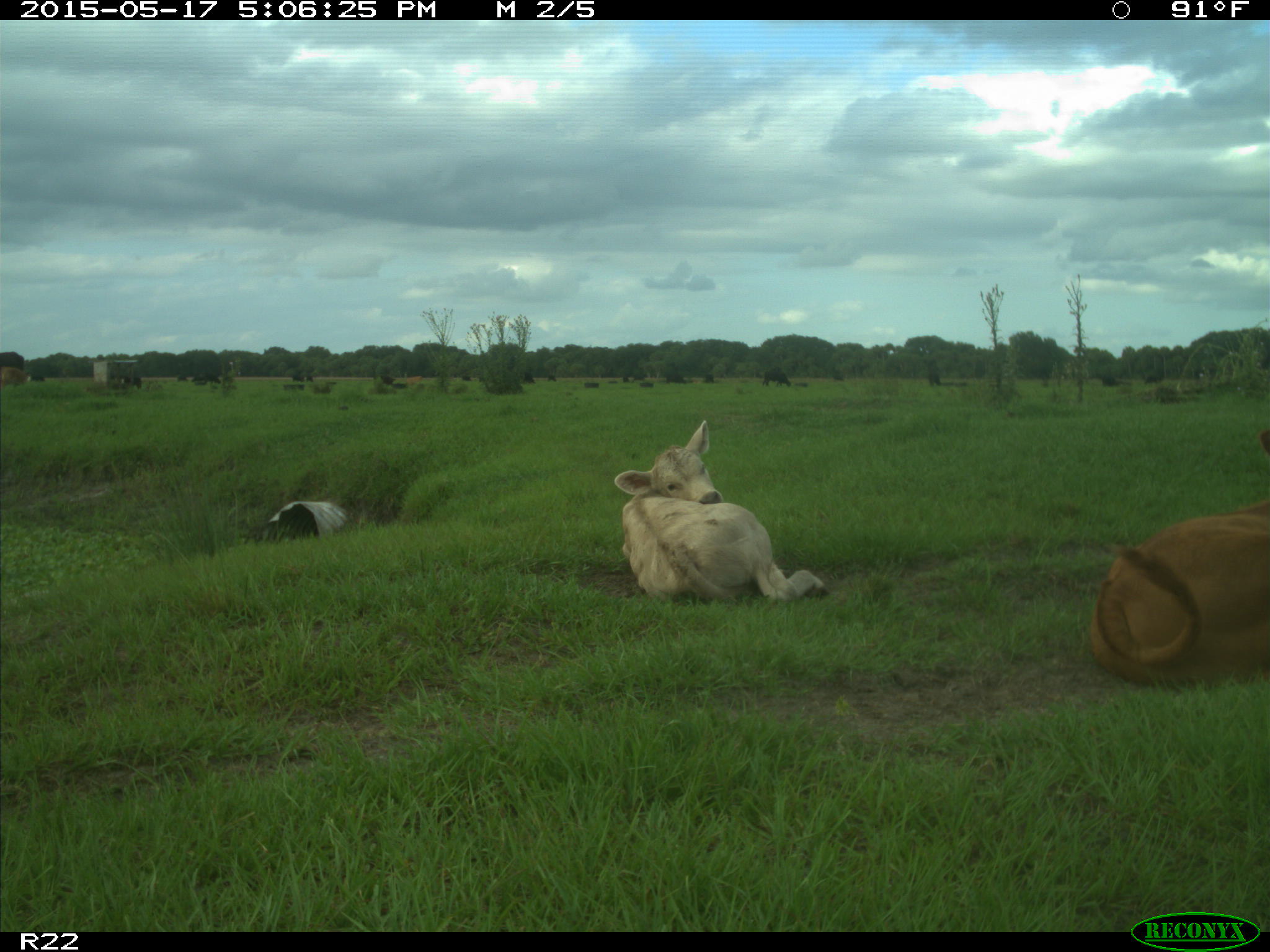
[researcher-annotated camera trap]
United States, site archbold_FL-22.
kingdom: Animalia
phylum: Chordata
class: Mammalia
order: Artiodactyla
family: Bovidae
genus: Bos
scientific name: Bos taurus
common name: domestic cow